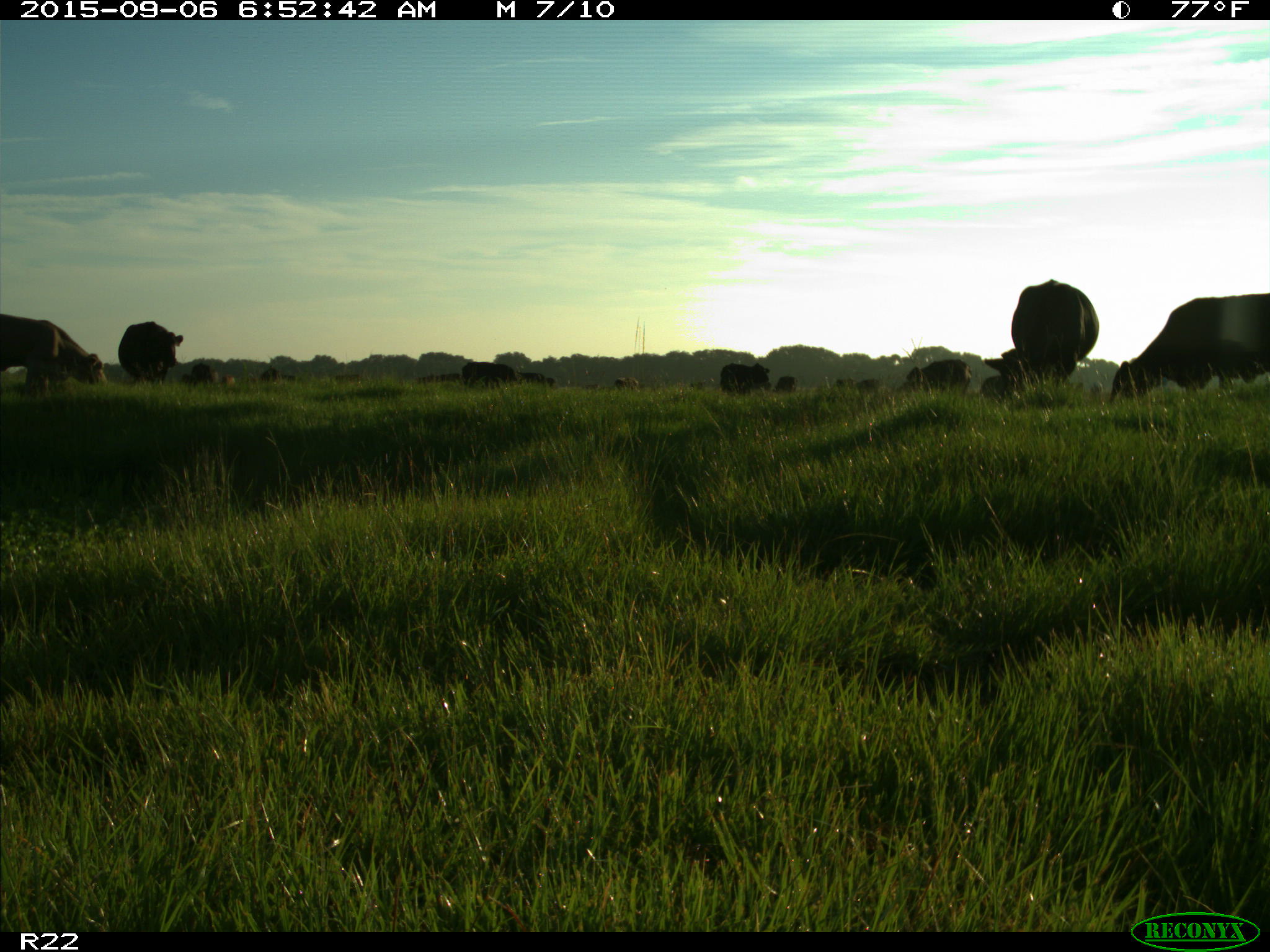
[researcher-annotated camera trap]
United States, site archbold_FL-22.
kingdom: Animalia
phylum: Chordata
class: Mammalia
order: Artiodactyla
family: Bovidae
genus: Bos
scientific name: Bos taurus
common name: domestic cow